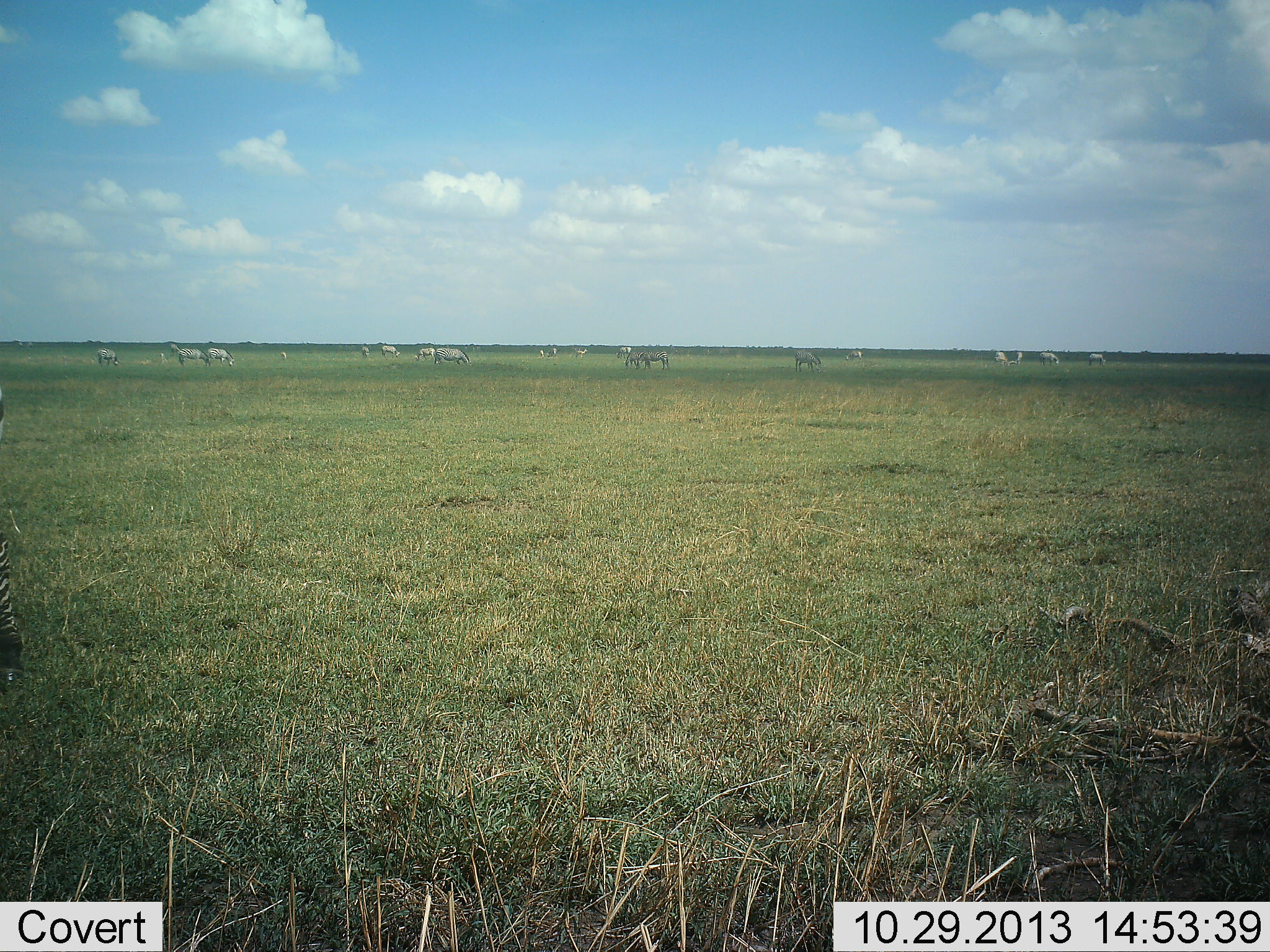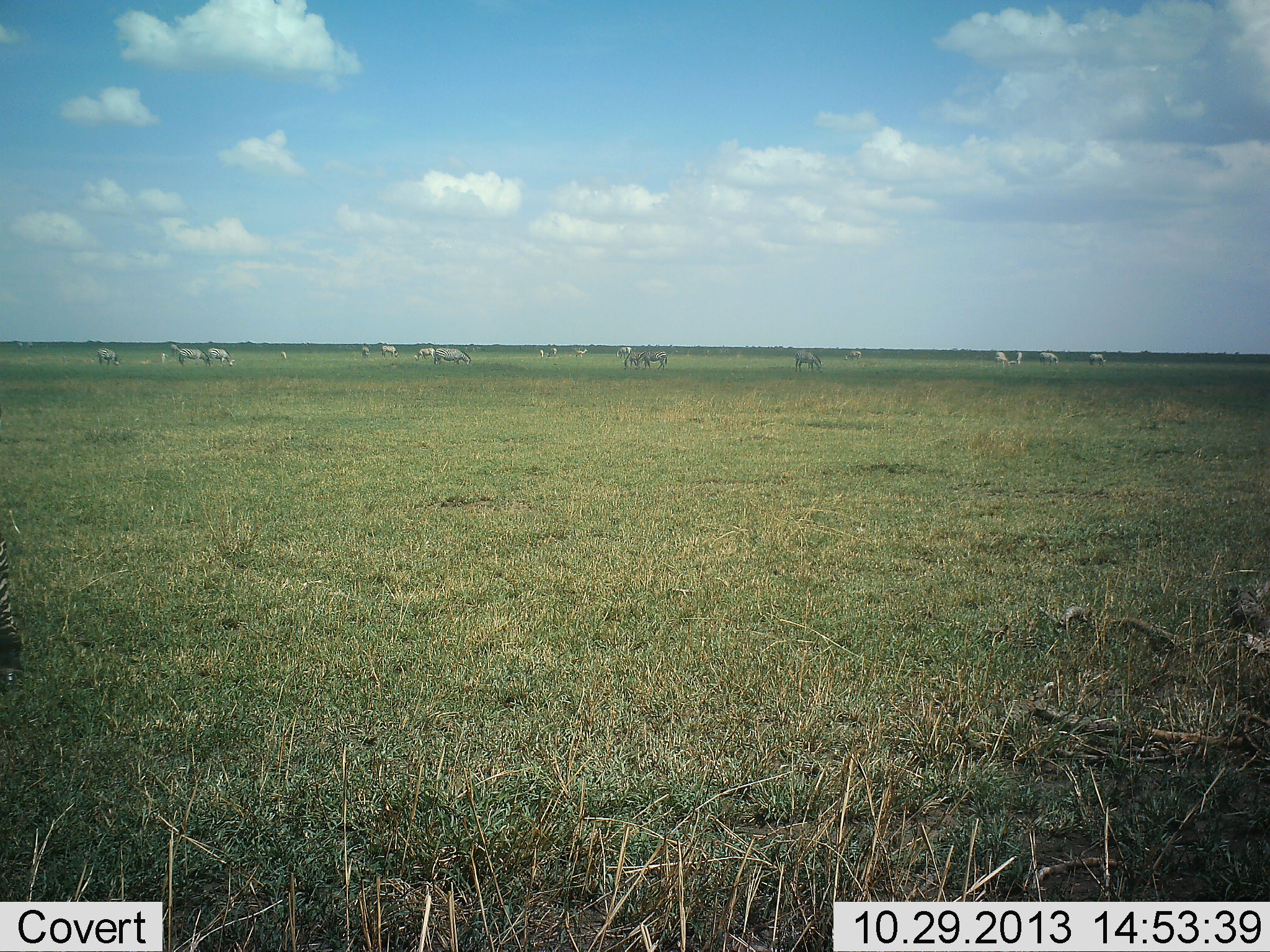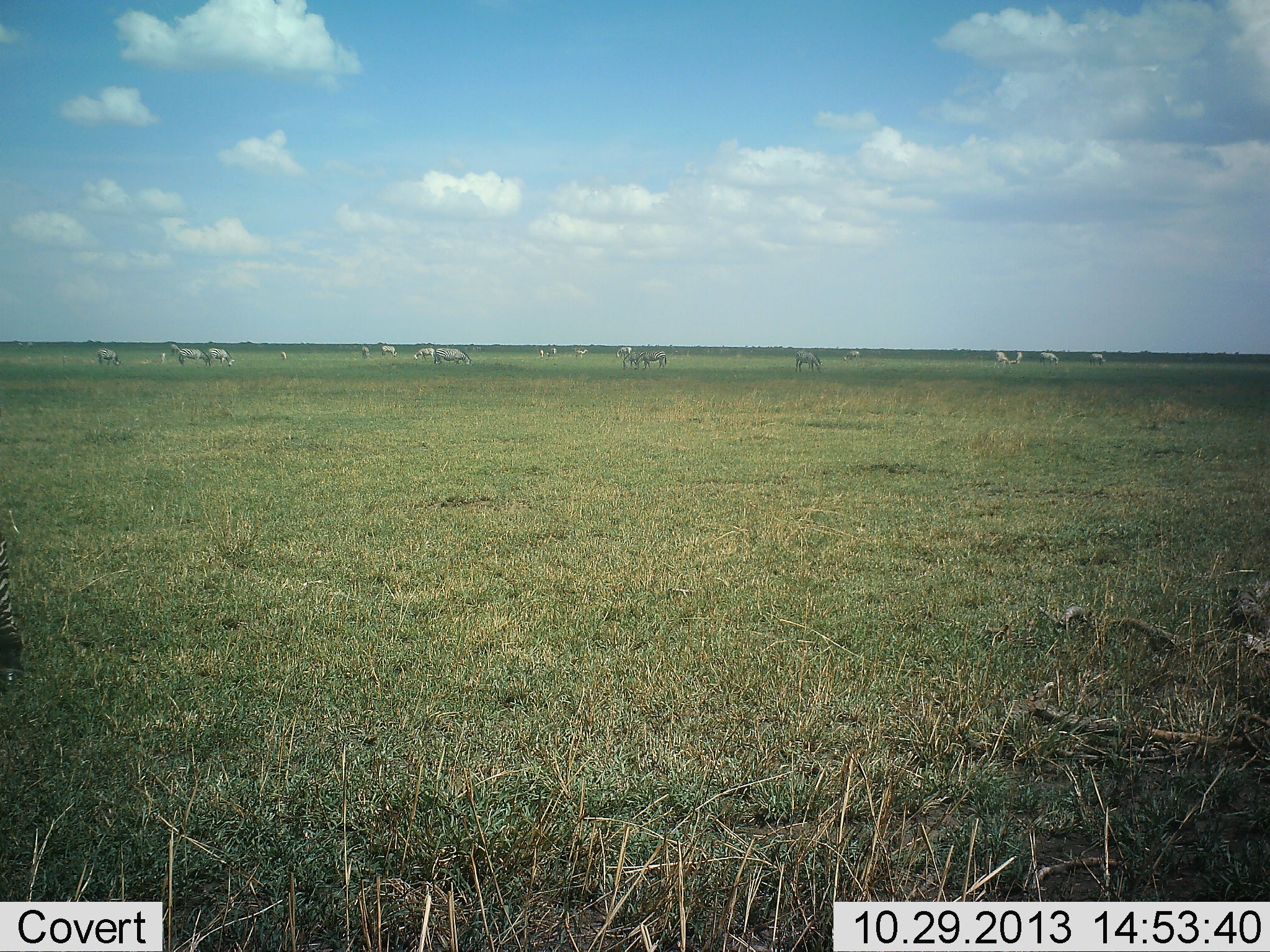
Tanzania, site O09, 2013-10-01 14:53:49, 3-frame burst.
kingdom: Animalia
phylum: Chordata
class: Mammalia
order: Perissodactyla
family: Equidae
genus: Equus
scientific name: Equus quagga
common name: plains zebra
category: zebra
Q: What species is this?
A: Zebra (plains zebra) (Equus quagga).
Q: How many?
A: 11-50.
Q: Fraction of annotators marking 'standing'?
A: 70%.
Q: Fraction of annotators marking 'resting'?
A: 20%.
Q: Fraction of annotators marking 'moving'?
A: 10%.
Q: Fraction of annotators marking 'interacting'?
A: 10%.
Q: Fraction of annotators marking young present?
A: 0%.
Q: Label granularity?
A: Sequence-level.